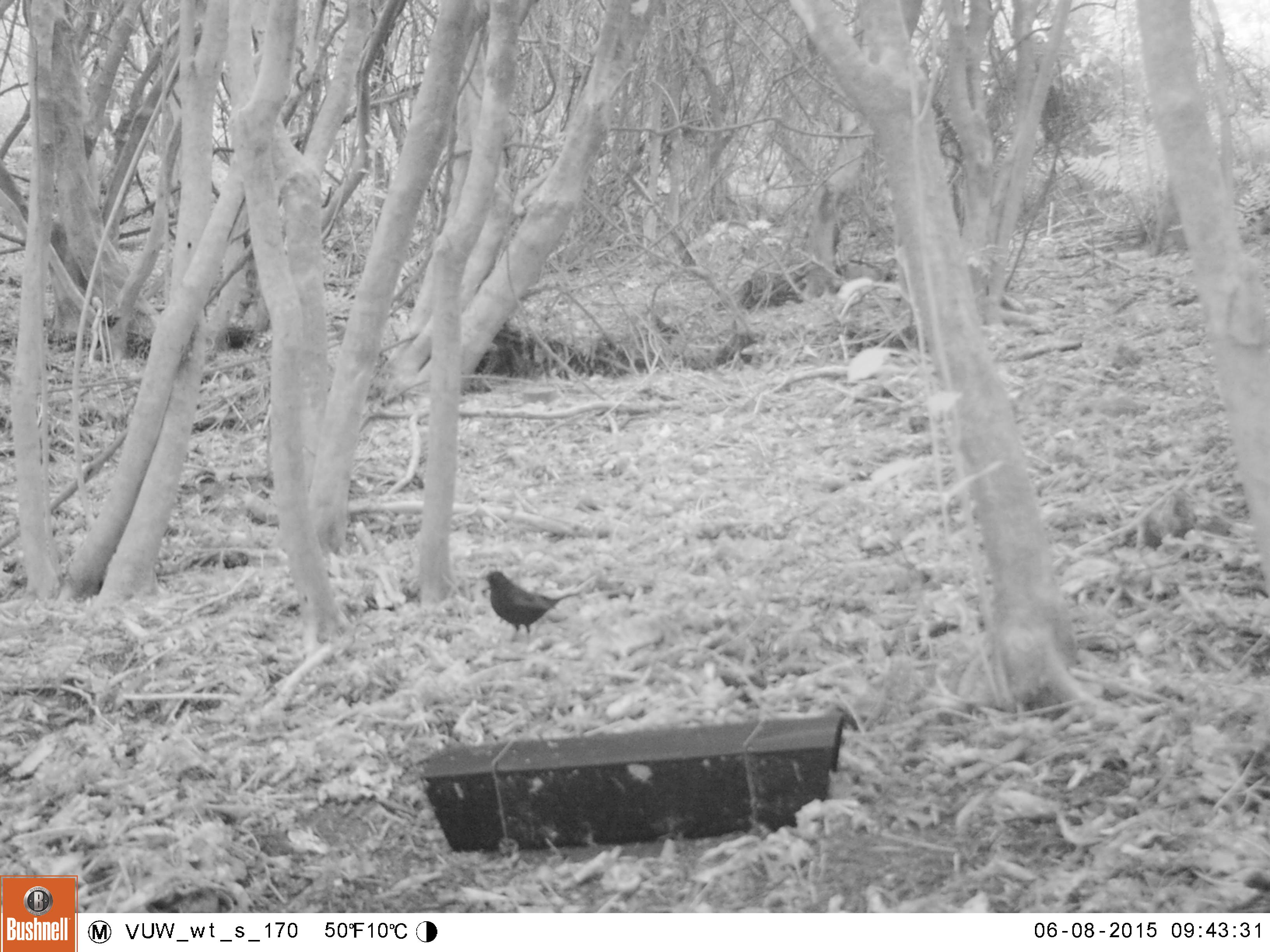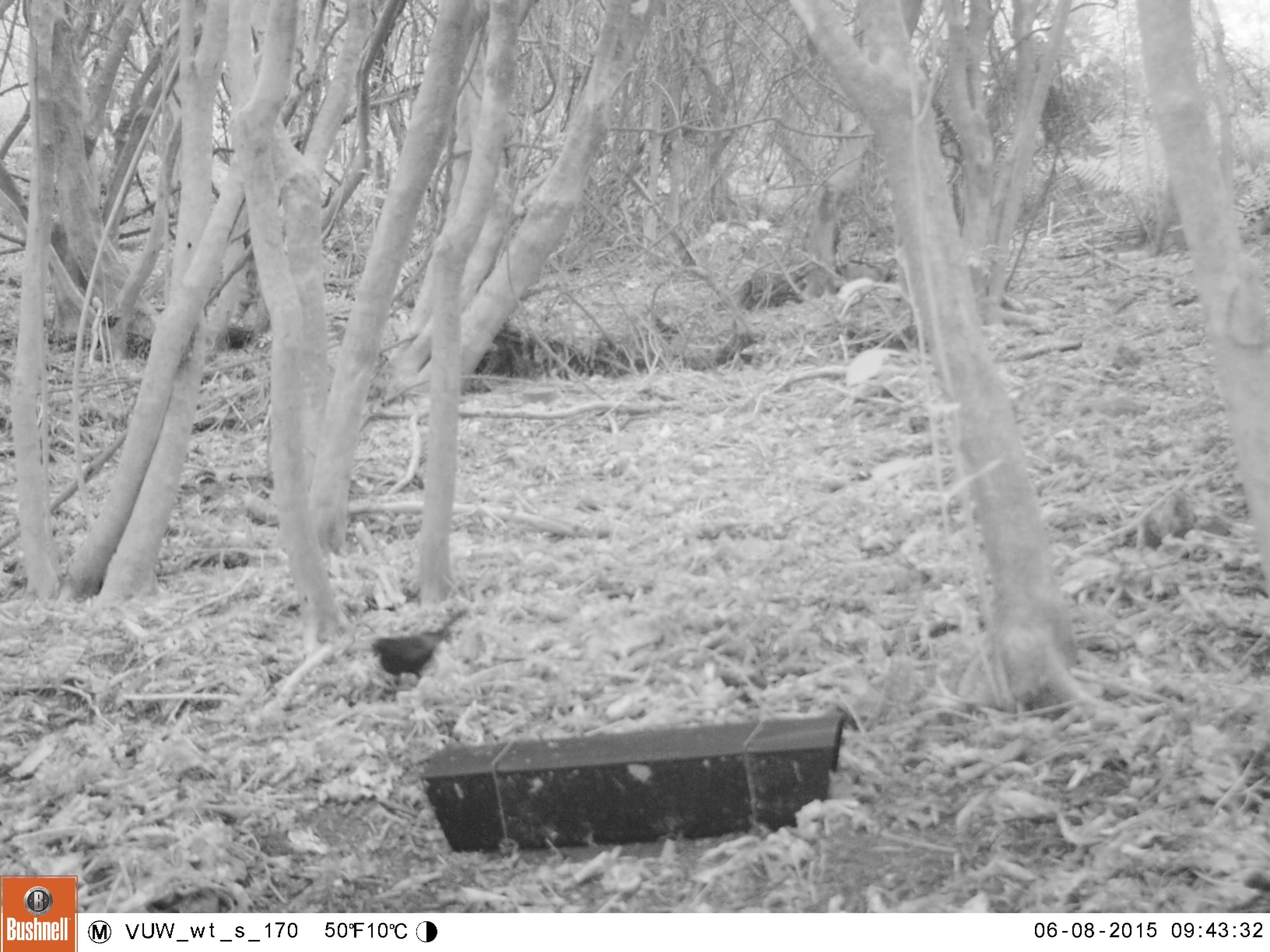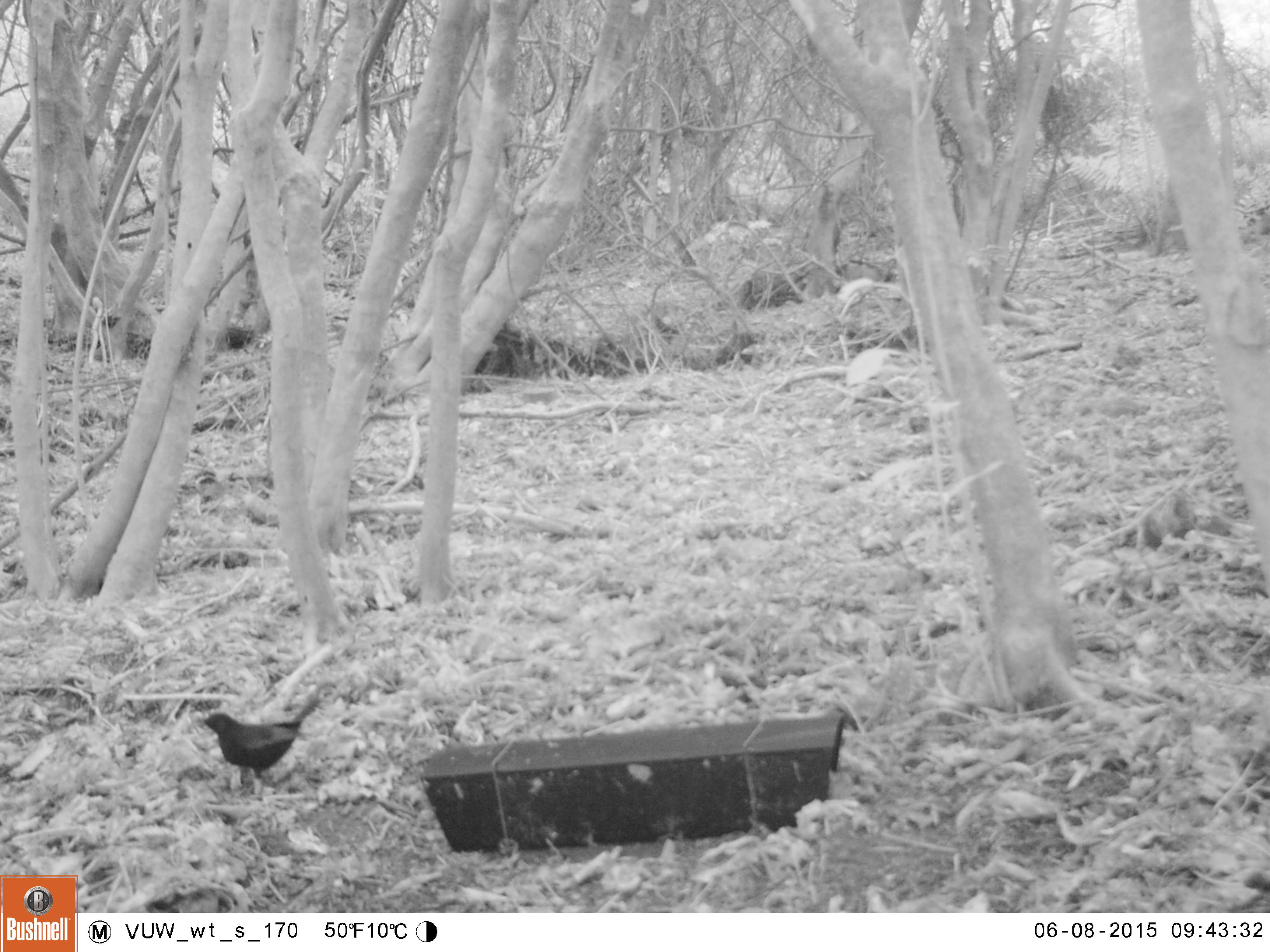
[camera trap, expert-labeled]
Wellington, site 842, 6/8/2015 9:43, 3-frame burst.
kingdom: Animalia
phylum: Chordata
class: Aves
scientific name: Aves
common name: bird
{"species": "bird (Aves)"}